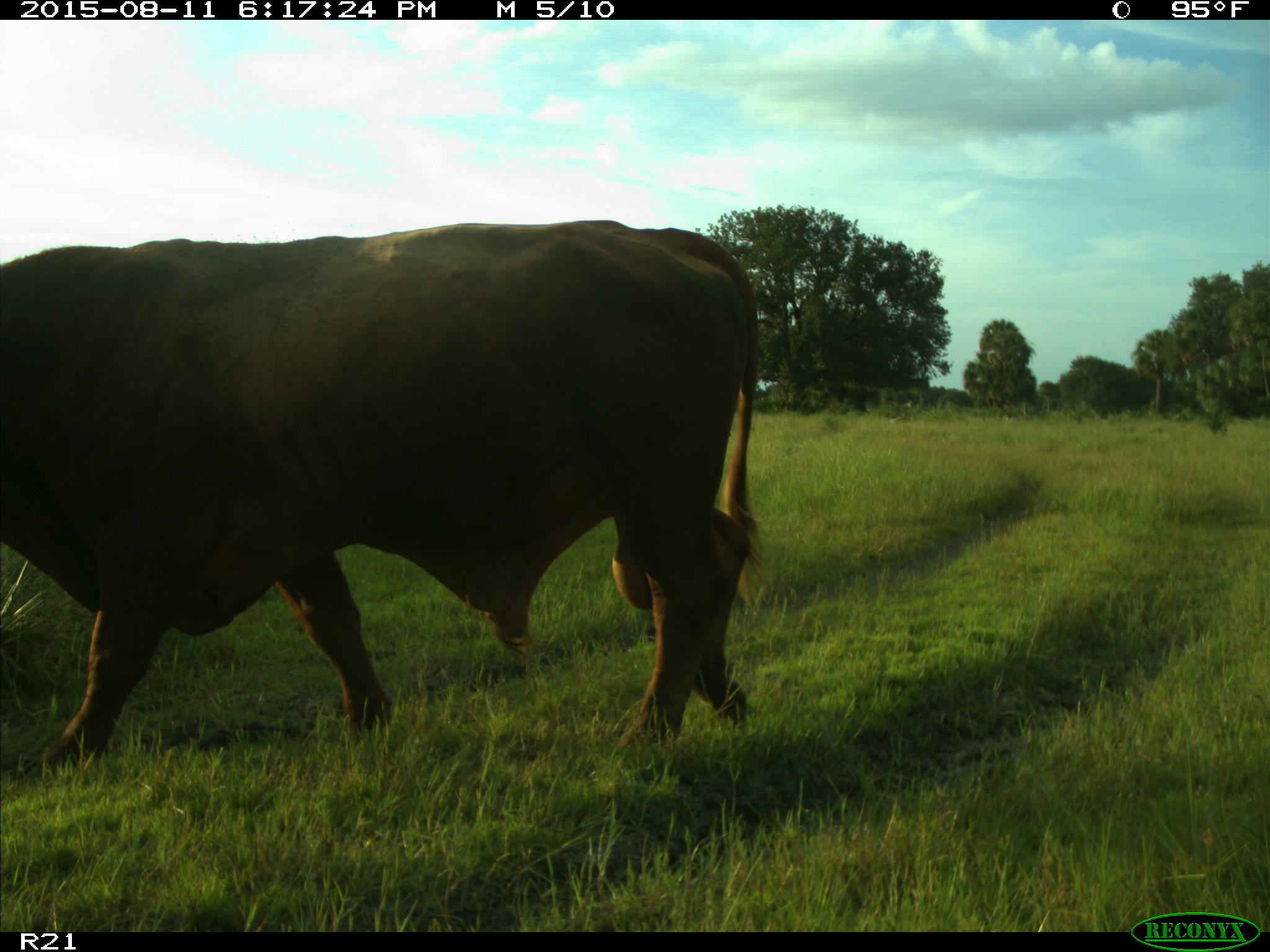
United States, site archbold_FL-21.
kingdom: Animalia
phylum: Chordata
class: Mammalia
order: Artiodactyla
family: Bovidae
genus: Bos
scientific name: Bos taurus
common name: domestic cow